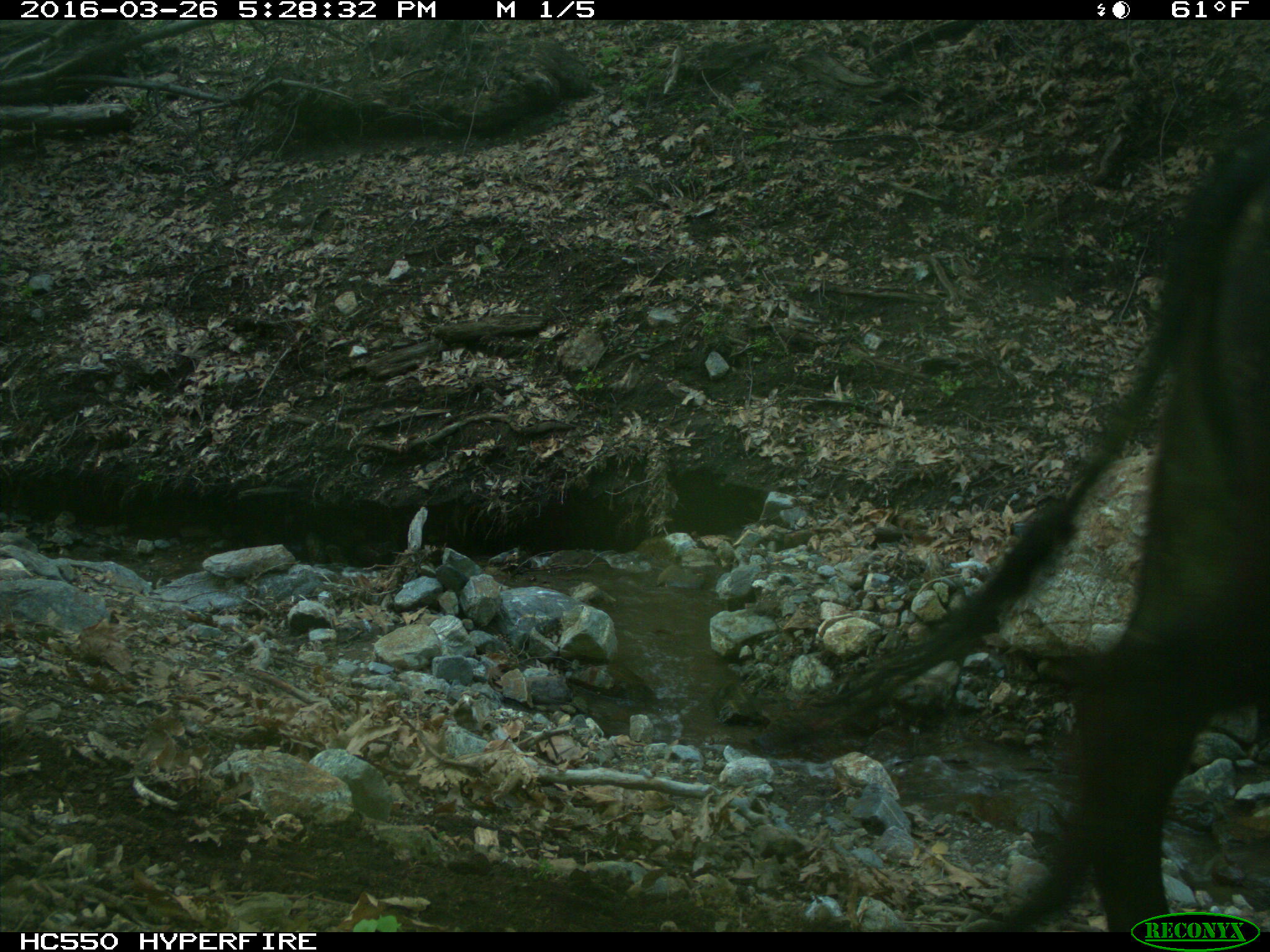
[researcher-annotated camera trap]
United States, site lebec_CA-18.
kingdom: Animalia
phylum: Chordata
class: Mammalia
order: Artiodactyla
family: Bovidae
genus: Bos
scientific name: Bos taurus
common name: domestic cow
Bos taurus (domestic cow).